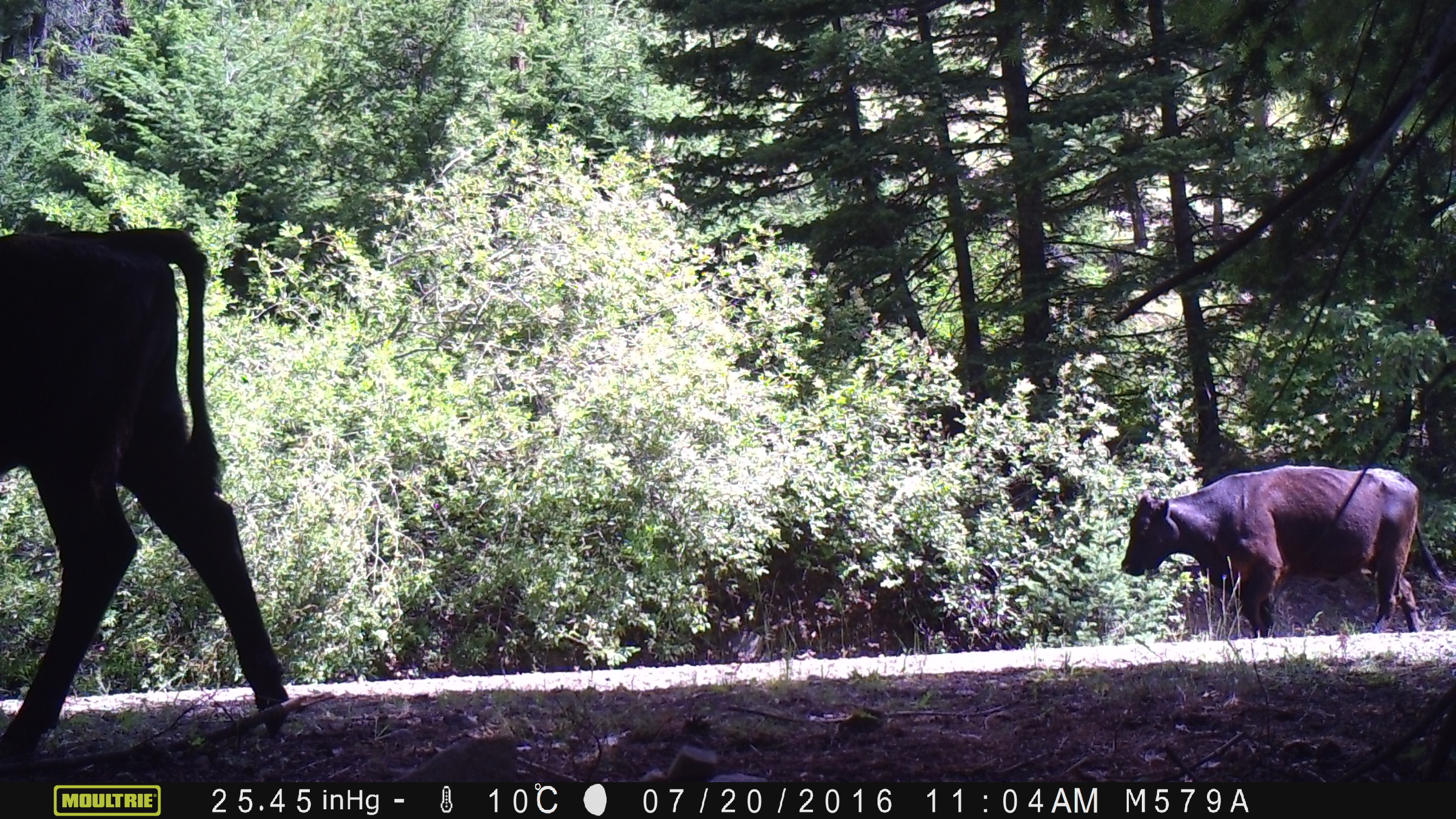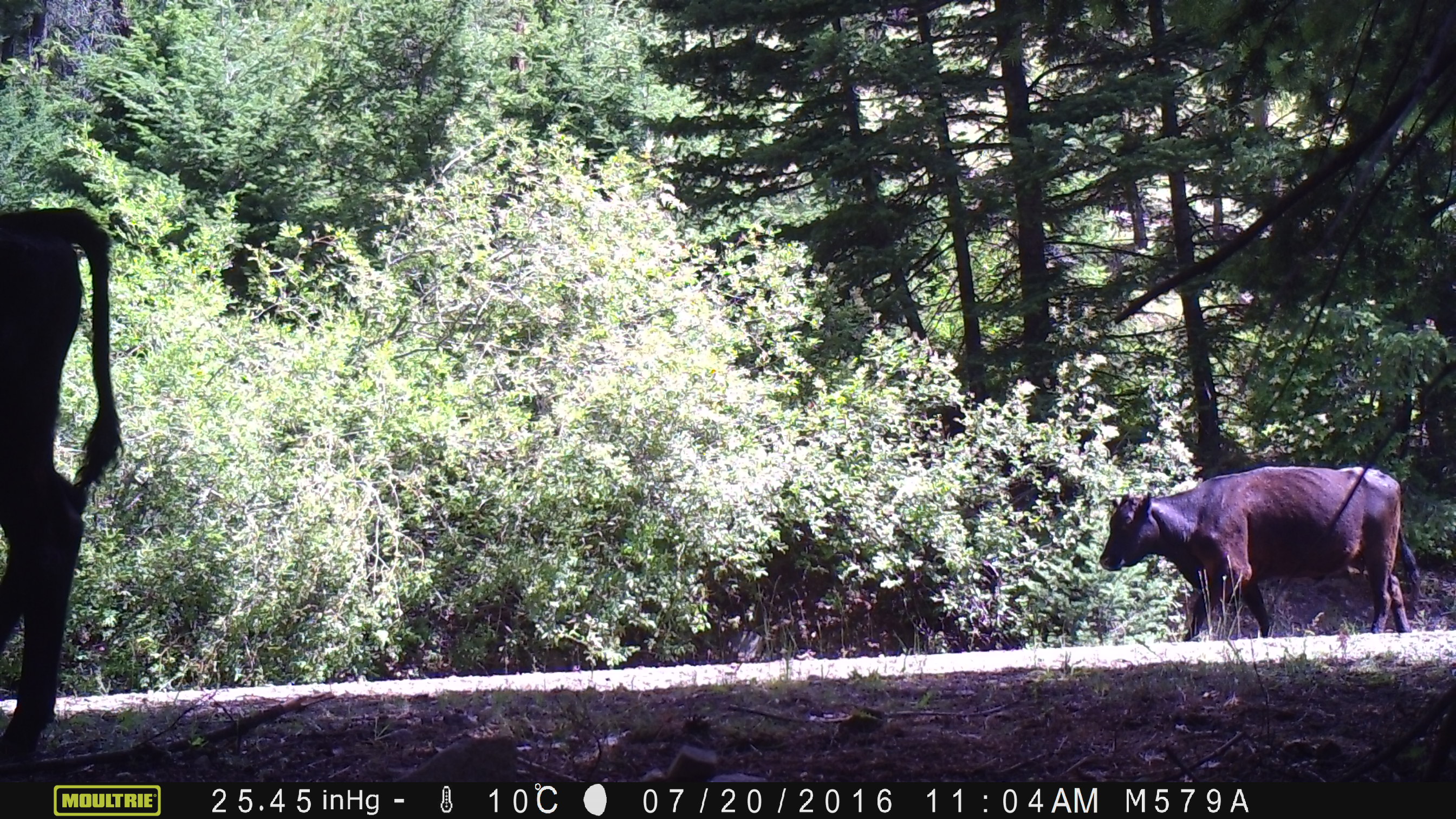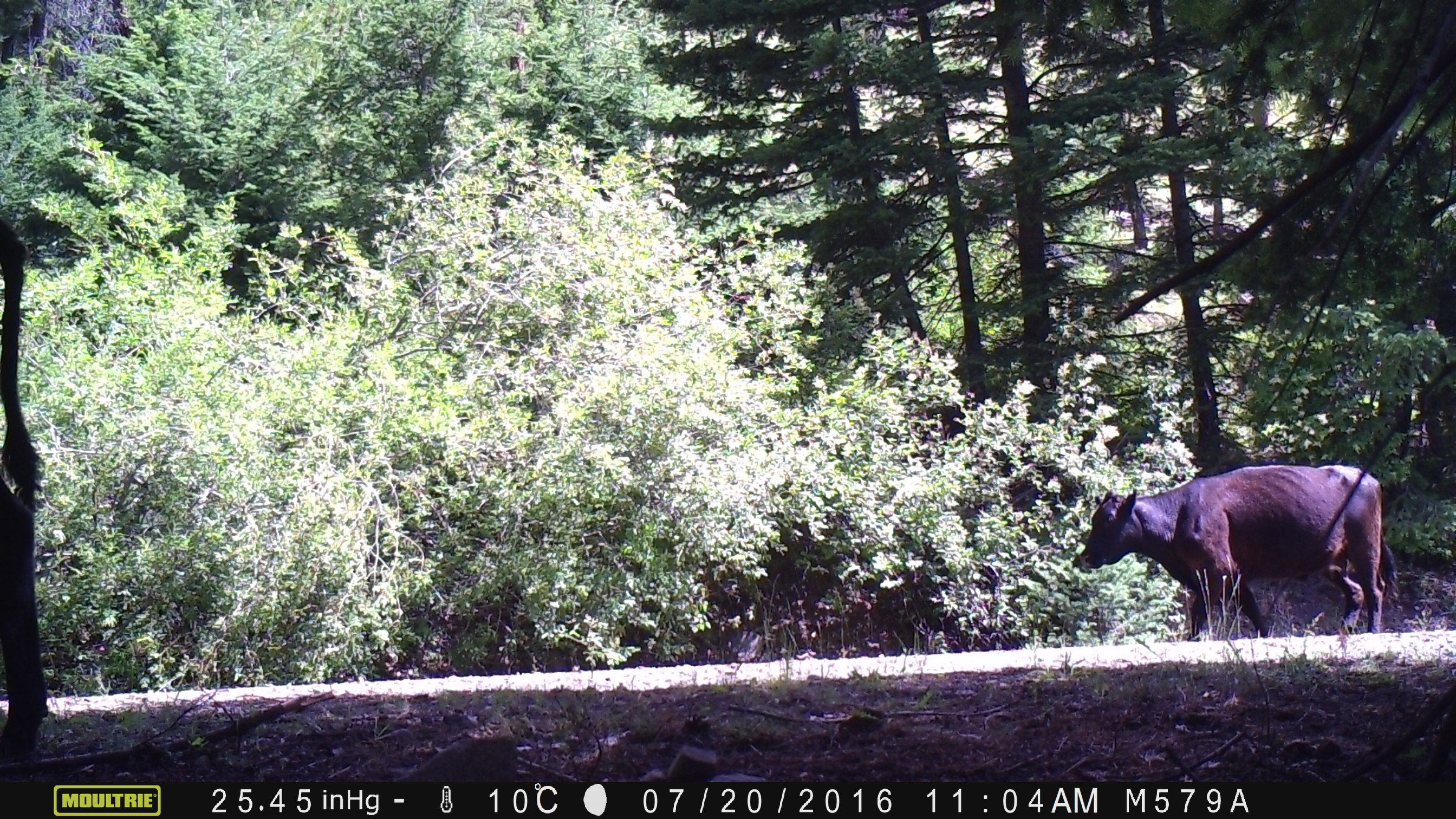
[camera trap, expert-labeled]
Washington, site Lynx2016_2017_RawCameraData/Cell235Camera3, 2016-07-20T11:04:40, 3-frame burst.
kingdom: Animalia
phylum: Chordata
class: Mammalia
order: Artiodactyla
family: Bovidae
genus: Bos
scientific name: Bos taurus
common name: domestic cattle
Domestic cattle (Bos taurus). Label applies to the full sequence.